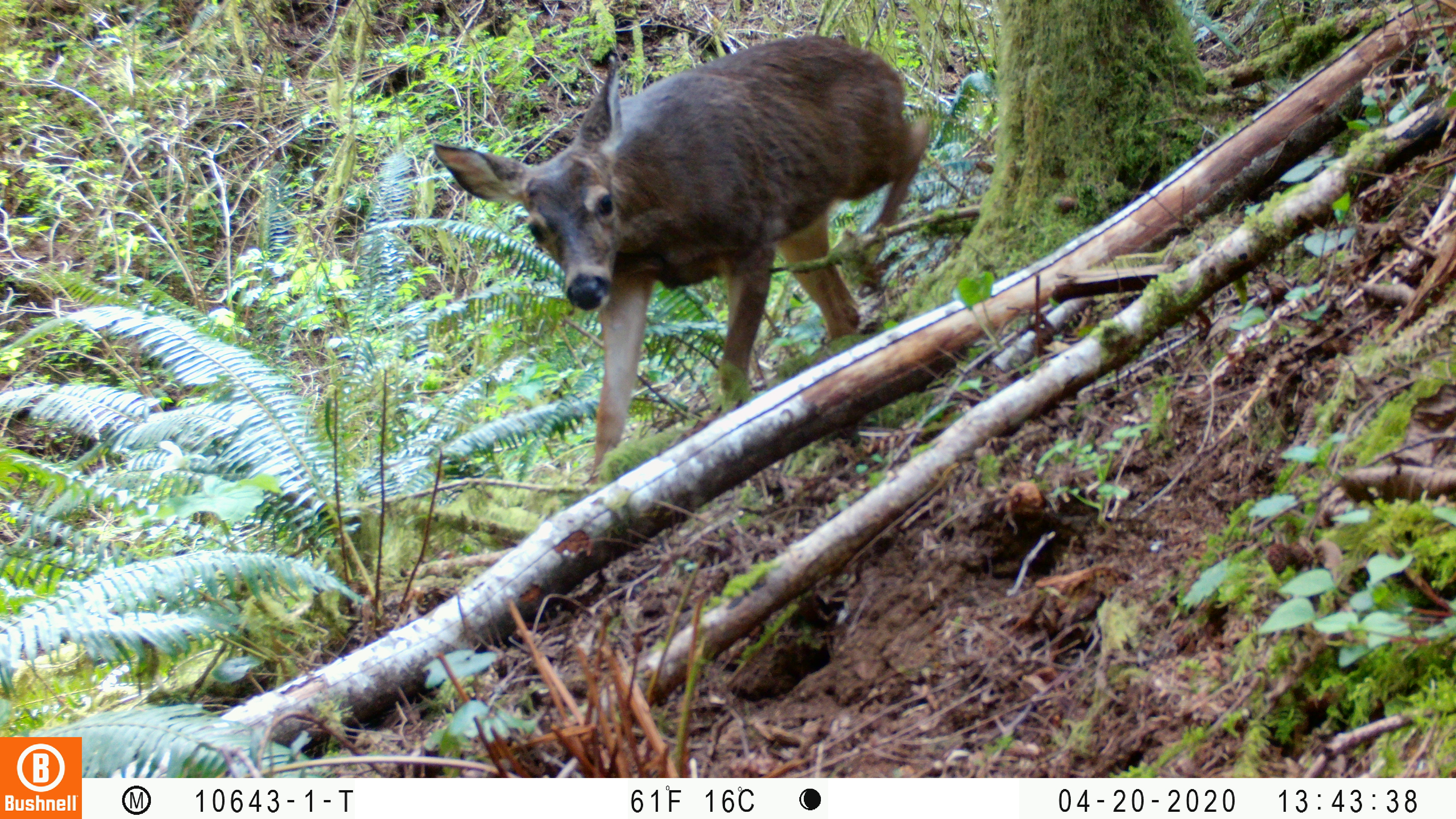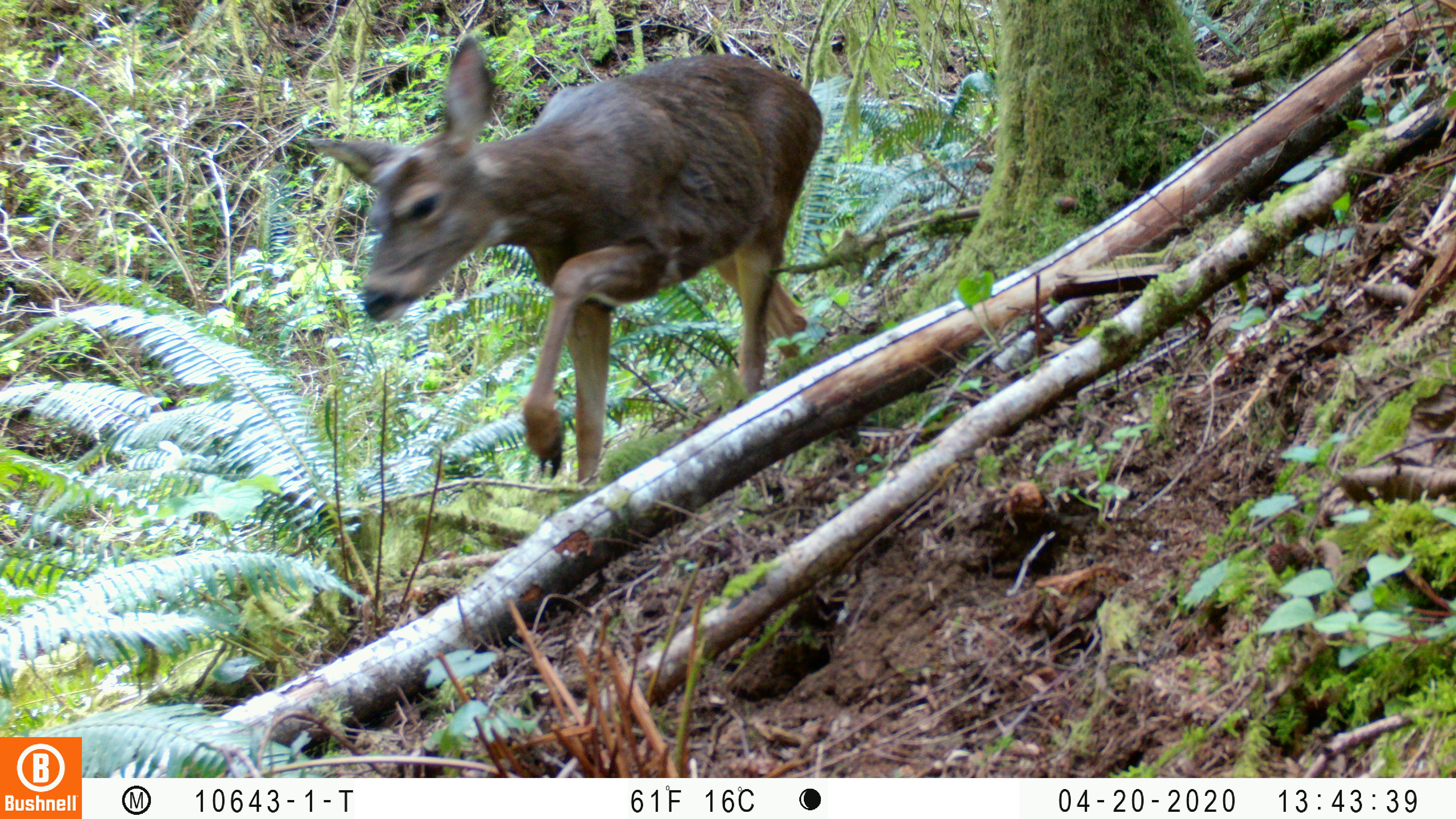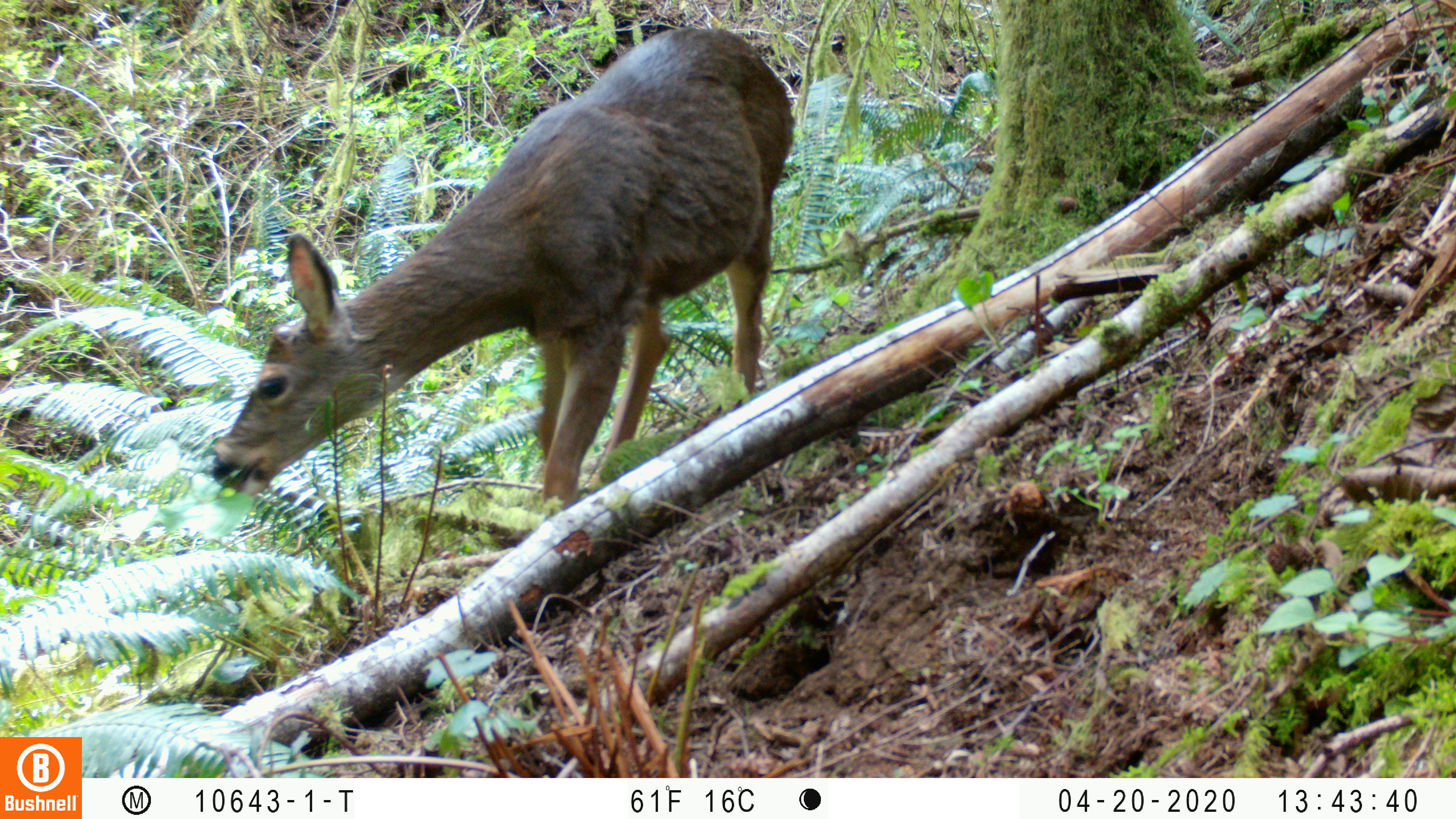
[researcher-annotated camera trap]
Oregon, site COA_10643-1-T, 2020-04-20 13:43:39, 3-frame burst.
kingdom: Animalia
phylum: Chordata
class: Mammalia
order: Artiodactyla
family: Cervidae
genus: Odocoileus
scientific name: Odocoileus hemionus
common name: black-tailed deer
Black-tailed deer (Odocoileus hemionus).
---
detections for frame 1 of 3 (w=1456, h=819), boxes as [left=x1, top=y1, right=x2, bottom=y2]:
black-tailed deer: [left=417, top=18, right=927, bottom=485]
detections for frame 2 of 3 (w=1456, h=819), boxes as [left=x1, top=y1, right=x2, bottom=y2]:
black-tailed deer: [left=296, top=38, right=844, bottom=489]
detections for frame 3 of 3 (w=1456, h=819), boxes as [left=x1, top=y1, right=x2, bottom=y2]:
black-tailed deer: [left=205, top=16, right=814, bottom=503]